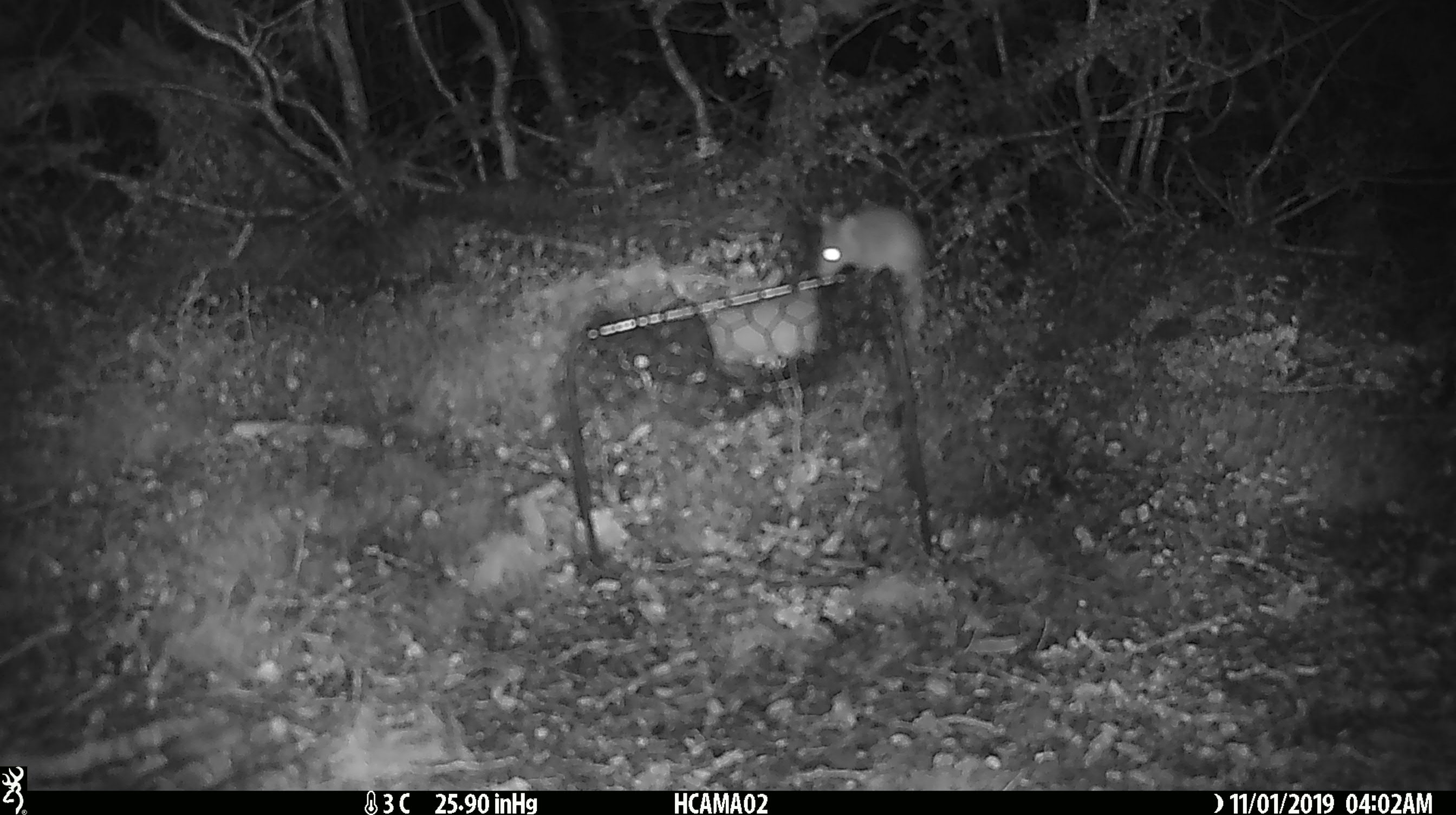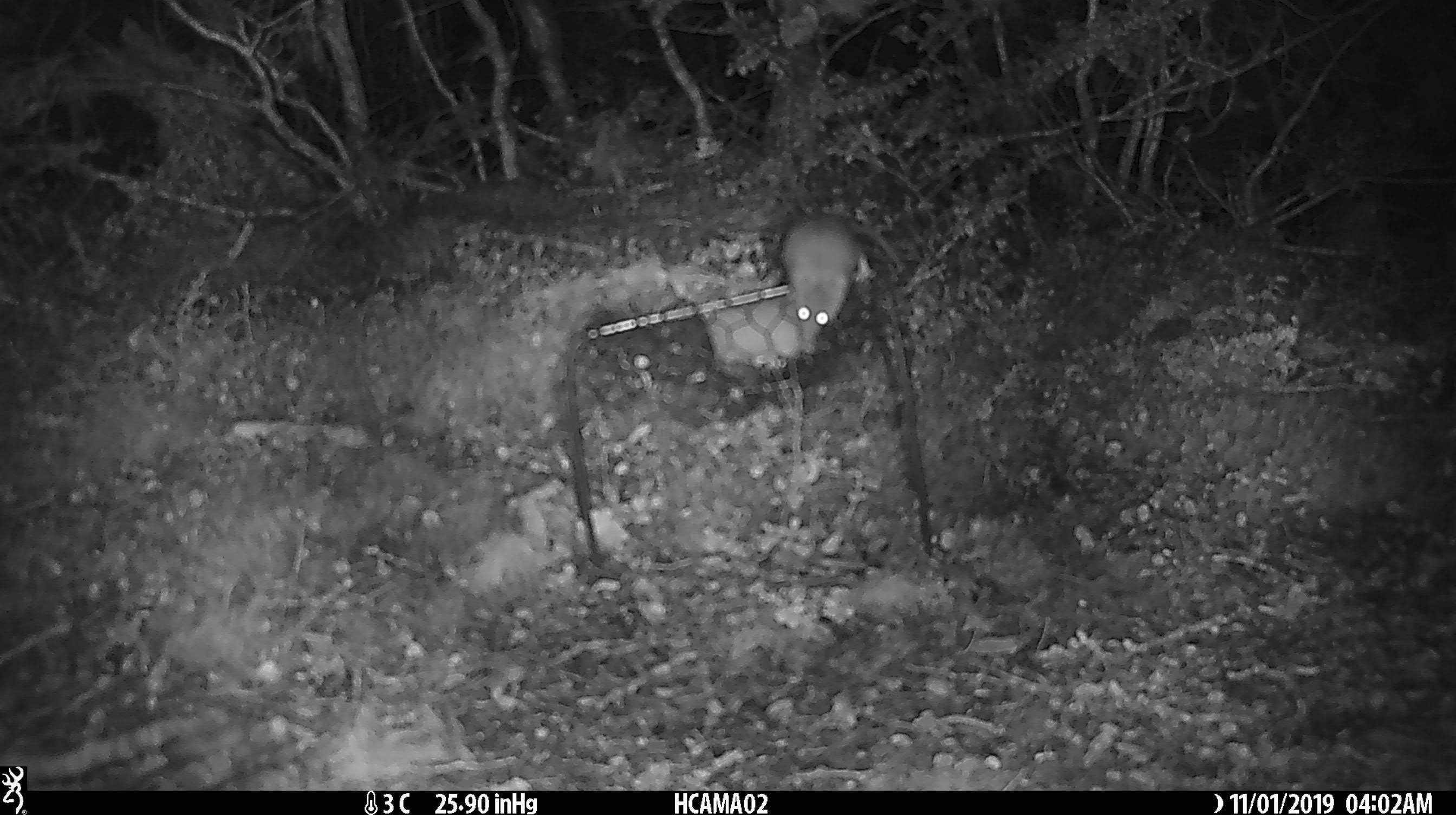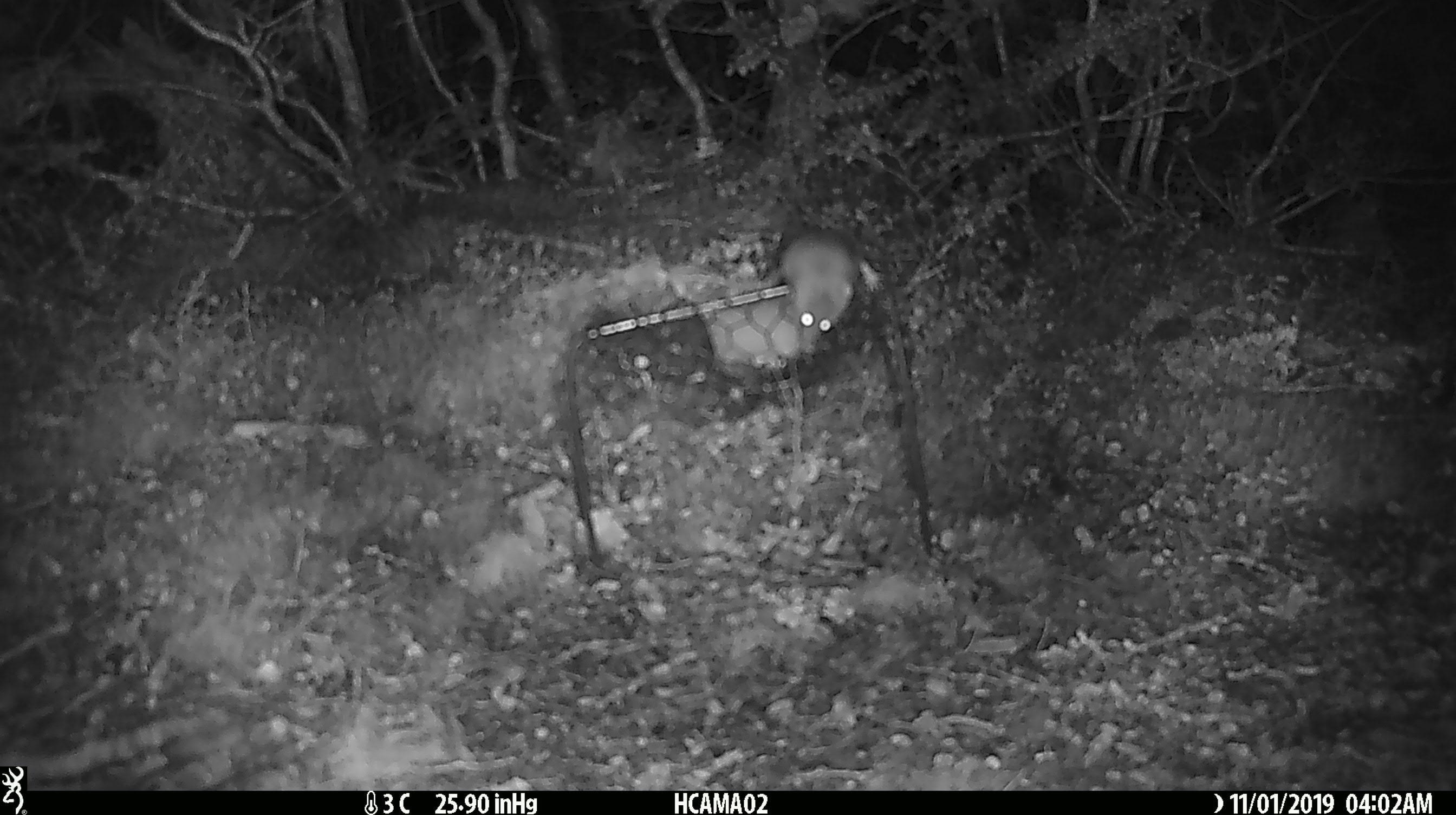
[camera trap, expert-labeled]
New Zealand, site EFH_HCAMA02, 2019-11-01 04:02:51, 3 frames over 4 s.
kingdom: Animalia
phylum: Chordata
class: Mammalia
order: Rodentia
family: Muridae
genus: Mus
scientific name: Mus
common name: mouse